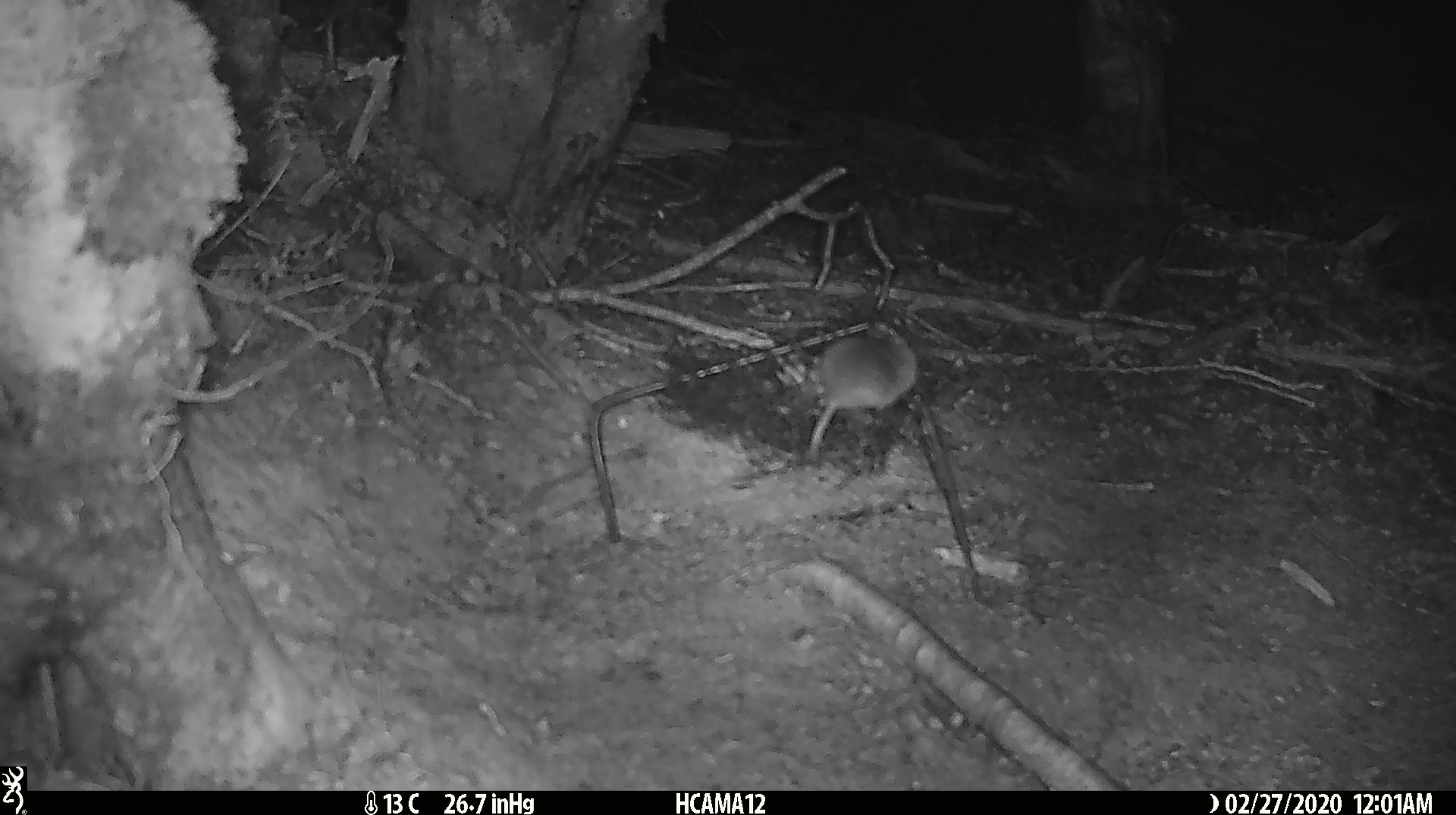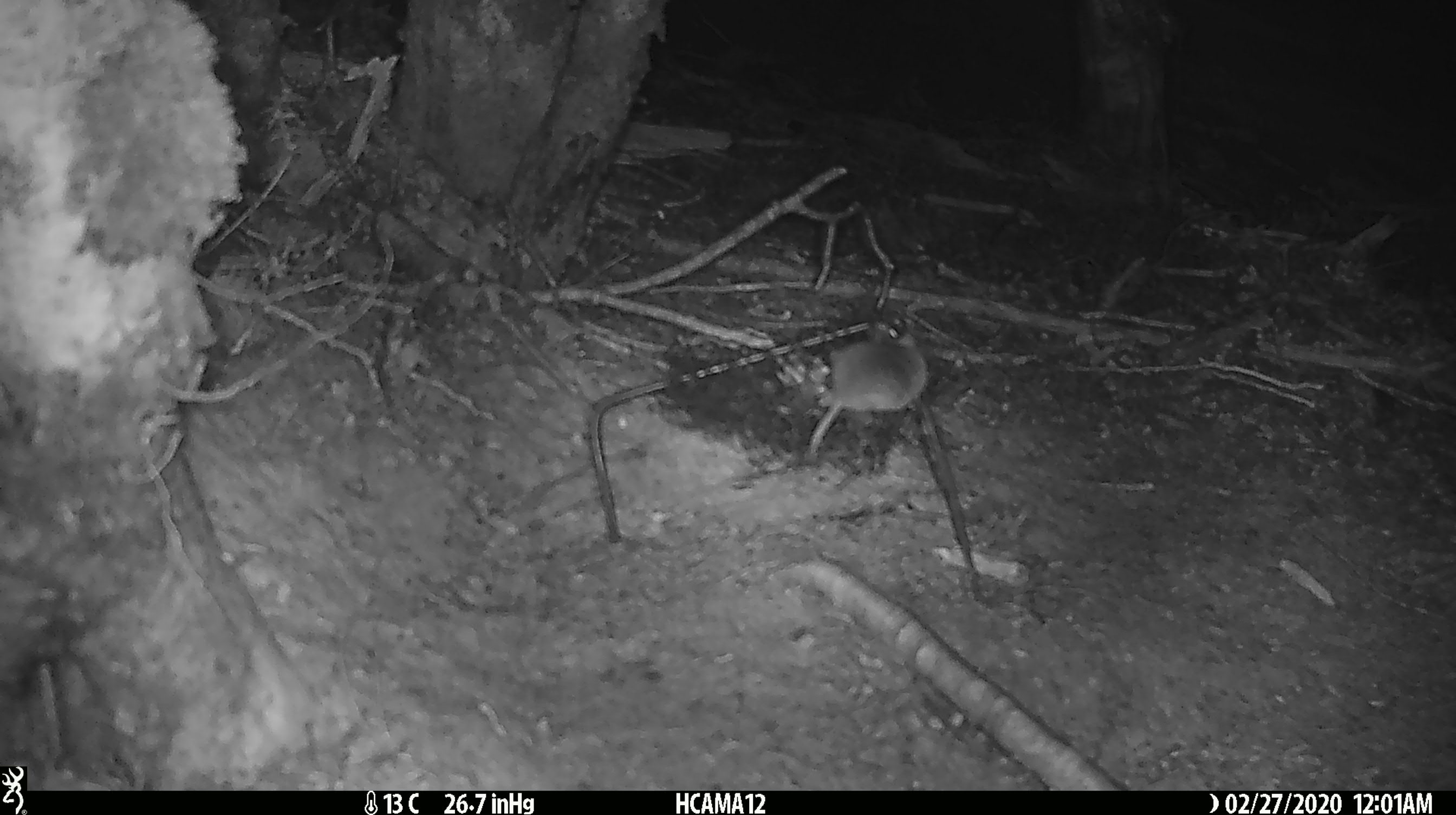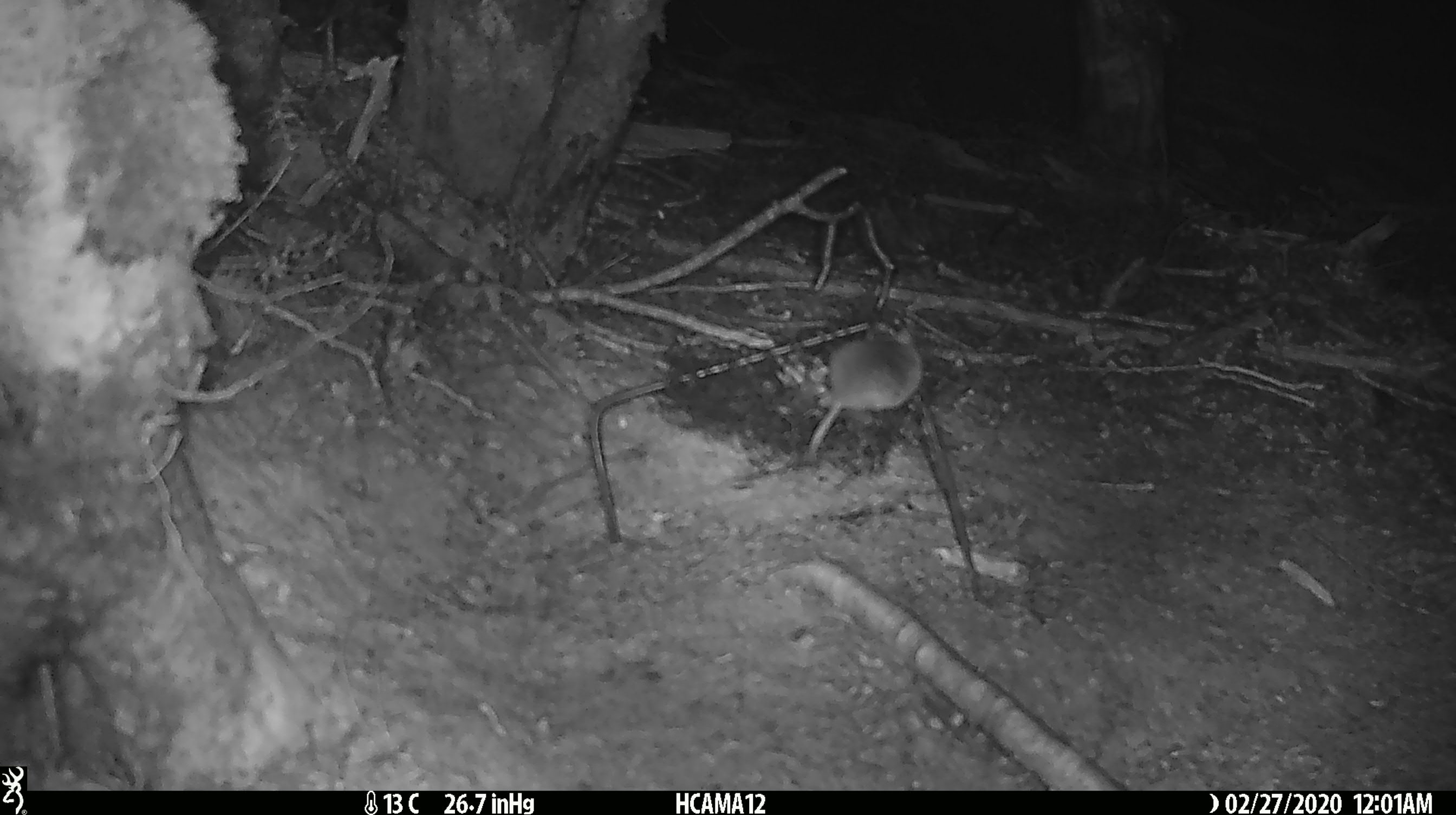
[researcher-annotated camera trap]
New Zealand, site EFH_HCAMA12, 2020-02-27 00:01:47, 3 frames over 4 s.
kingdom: Animalia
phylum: Chordata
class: Mammalia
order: Rodentia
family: Muridae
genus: Mus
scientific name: Mus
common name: mouse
Mouse (Mus).